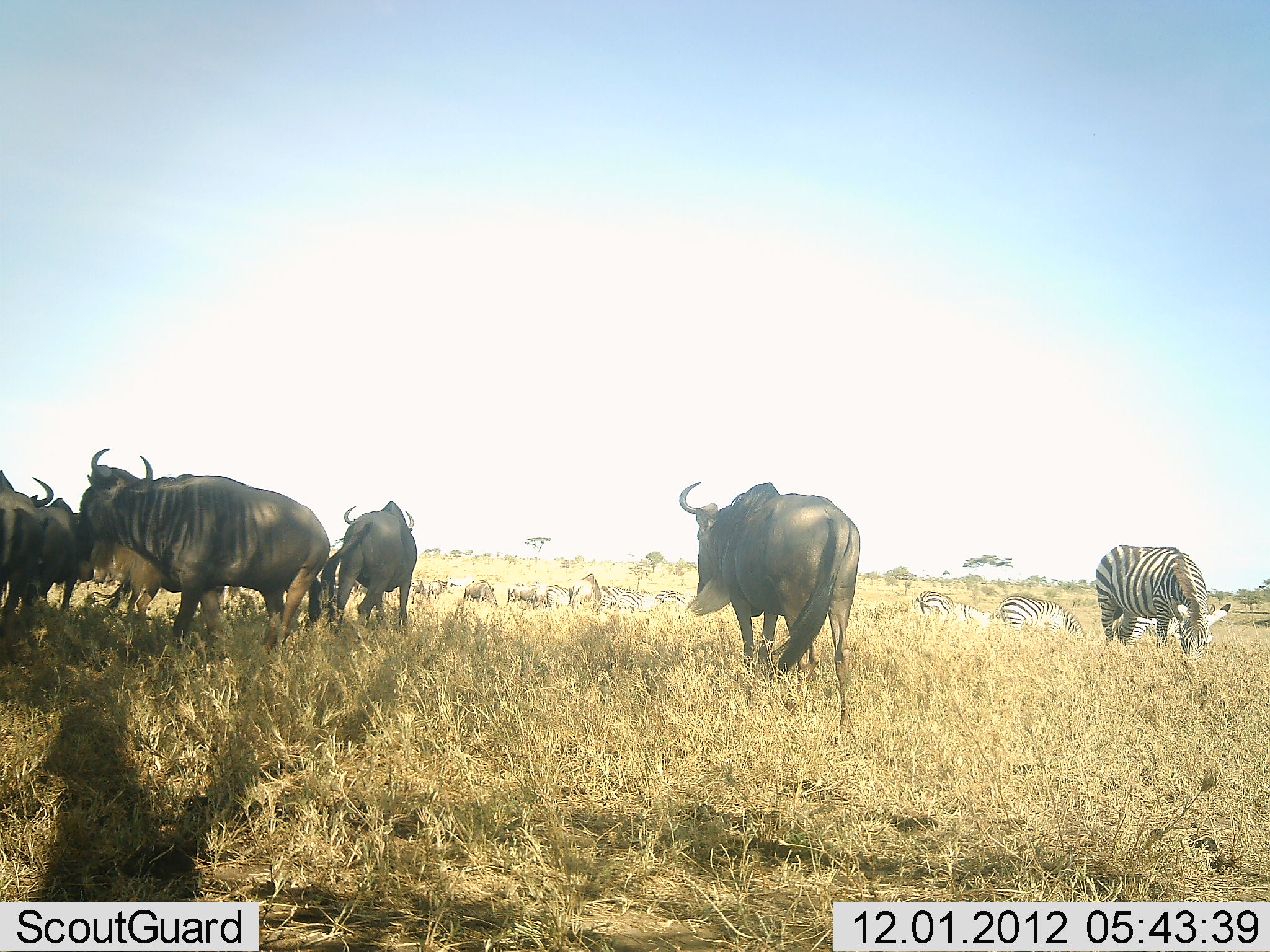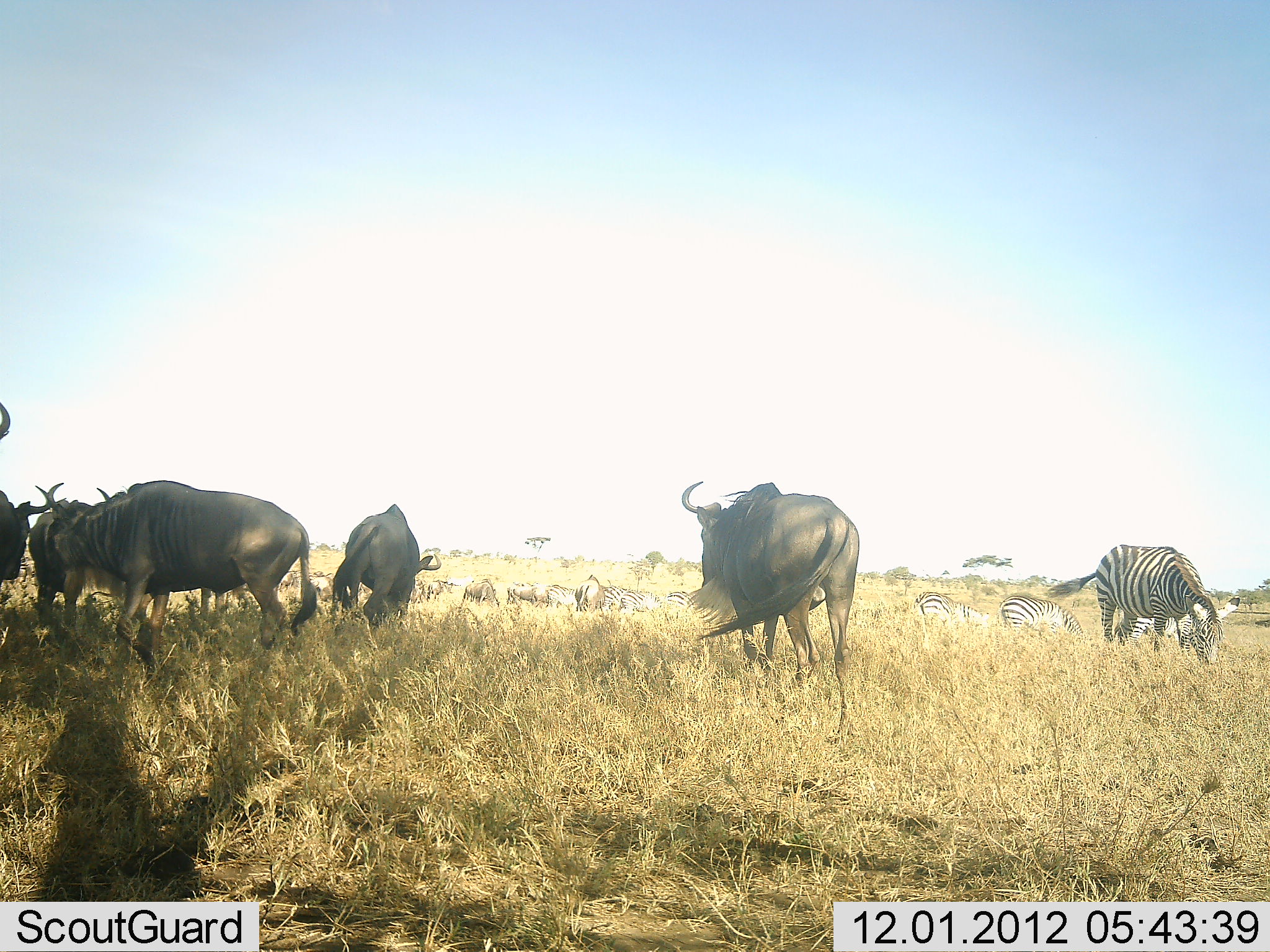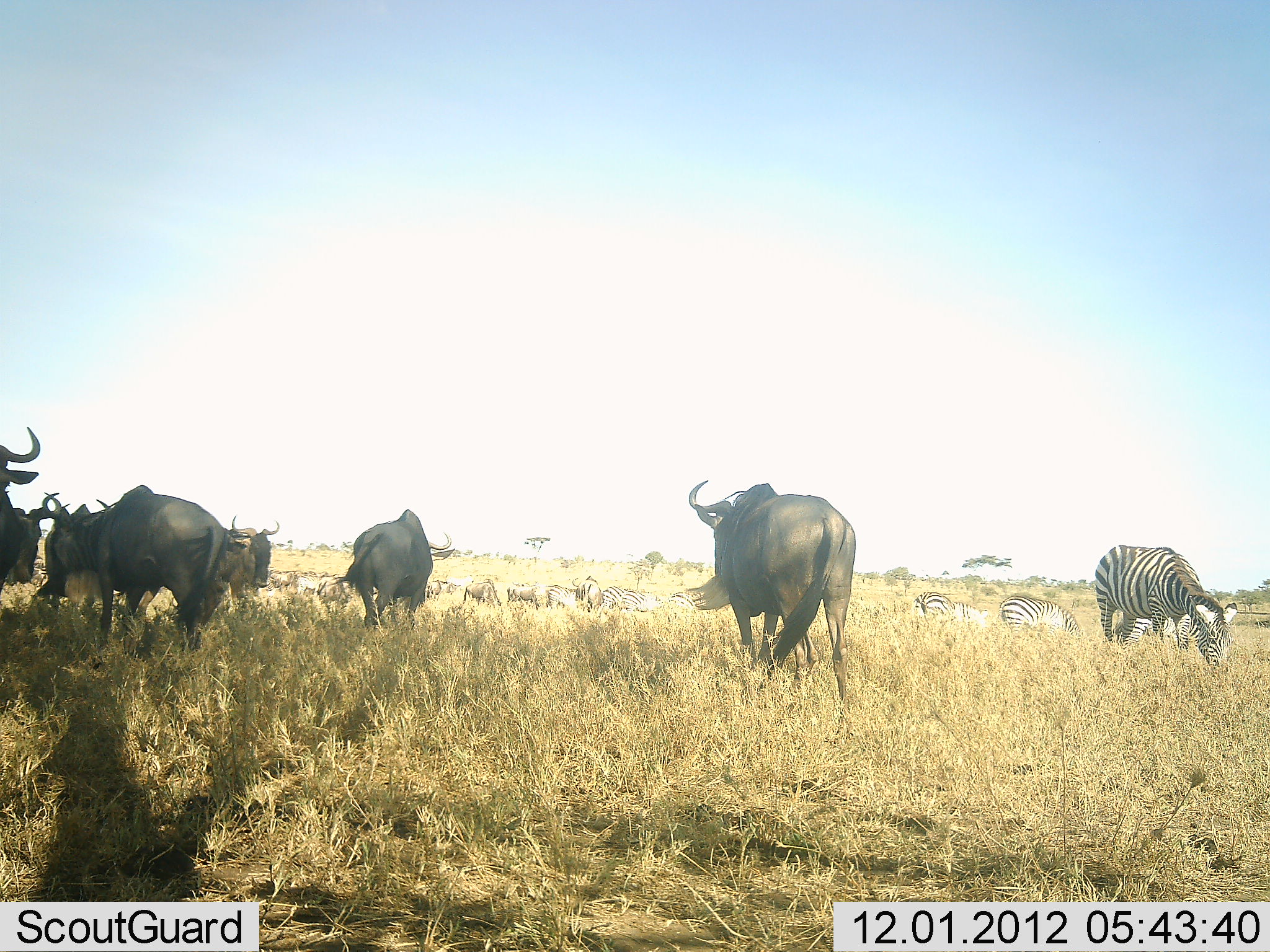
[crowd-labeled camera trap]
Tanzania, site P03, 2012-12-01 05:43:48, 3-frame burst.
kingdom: Animalia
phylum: Chordata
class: Mammalia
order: Artiodactyla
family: Bovidae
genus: Connochaetes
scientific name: Connochaetes taurinus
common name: blue wildebeest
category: wildebeest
Wildebeest (blue wildebeest) (Connochaetes taurinus), count 11-50. Behavior (volunteer vote fractions): standing 82%, resting 0%, moving 45%, interacting 9%. Young present (vote fraction): 0%. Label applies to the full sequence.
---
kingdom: Animalia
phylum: Chordata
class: Mammalia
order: Perissodactyla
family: Equidae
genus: Equus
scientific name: Equus quagga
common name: plains zebra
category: zebra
Zebra (plains zebra) (Equus quagga), count 10. Behavior (volunteer vote fractions): standing 50%, resting 0%, moving 30%, interacting 0%. Young present (vote fraction): 0%. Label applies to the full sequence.